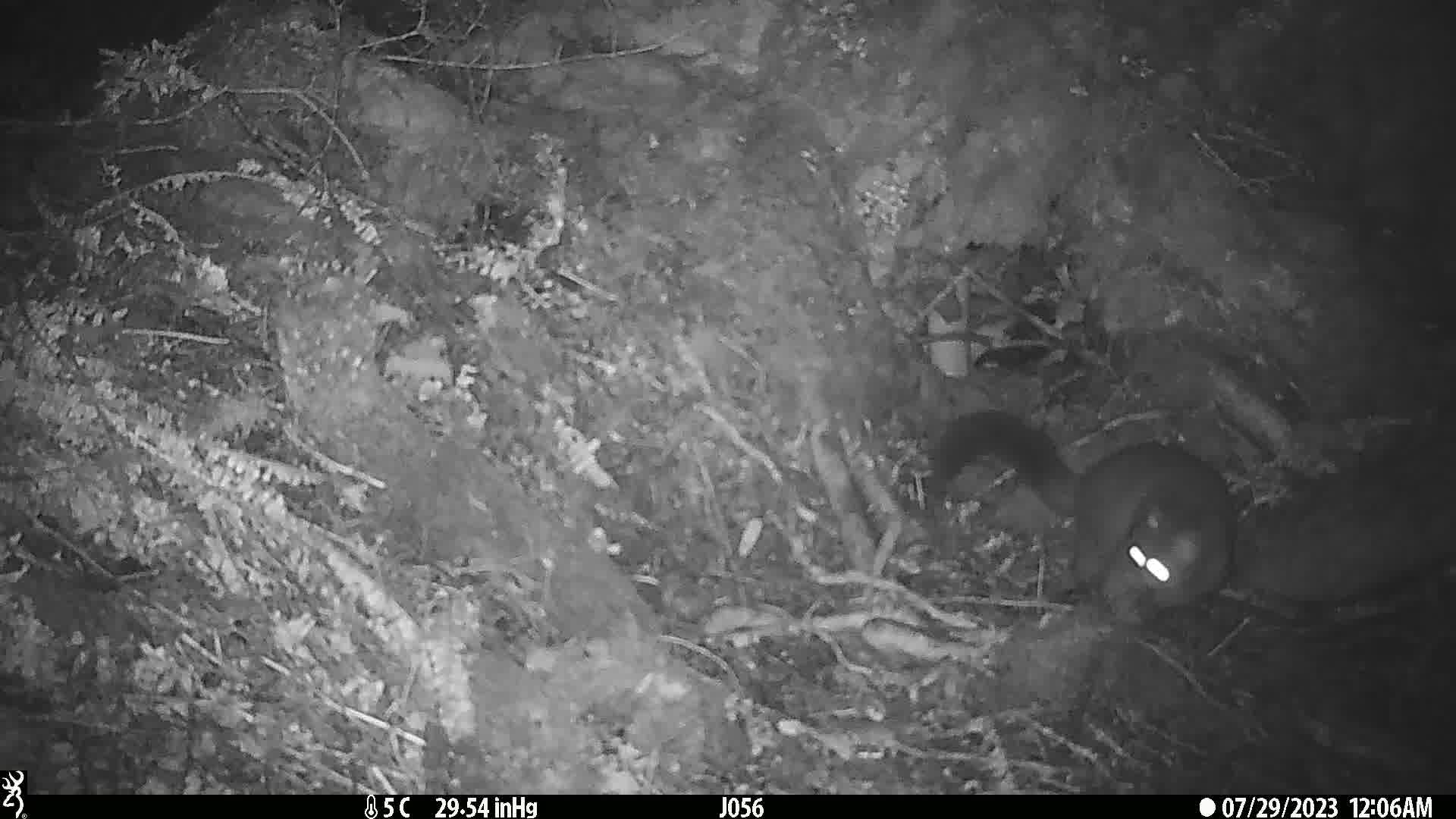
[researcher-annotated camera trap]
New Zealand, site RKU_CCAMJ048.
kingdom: Animalia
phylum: Chordata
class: Mammalia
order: Diprotodontia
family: Phalangeridae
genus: Trichosurus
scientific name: Trichosurus vulpecula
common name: common brushtail possum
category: possum